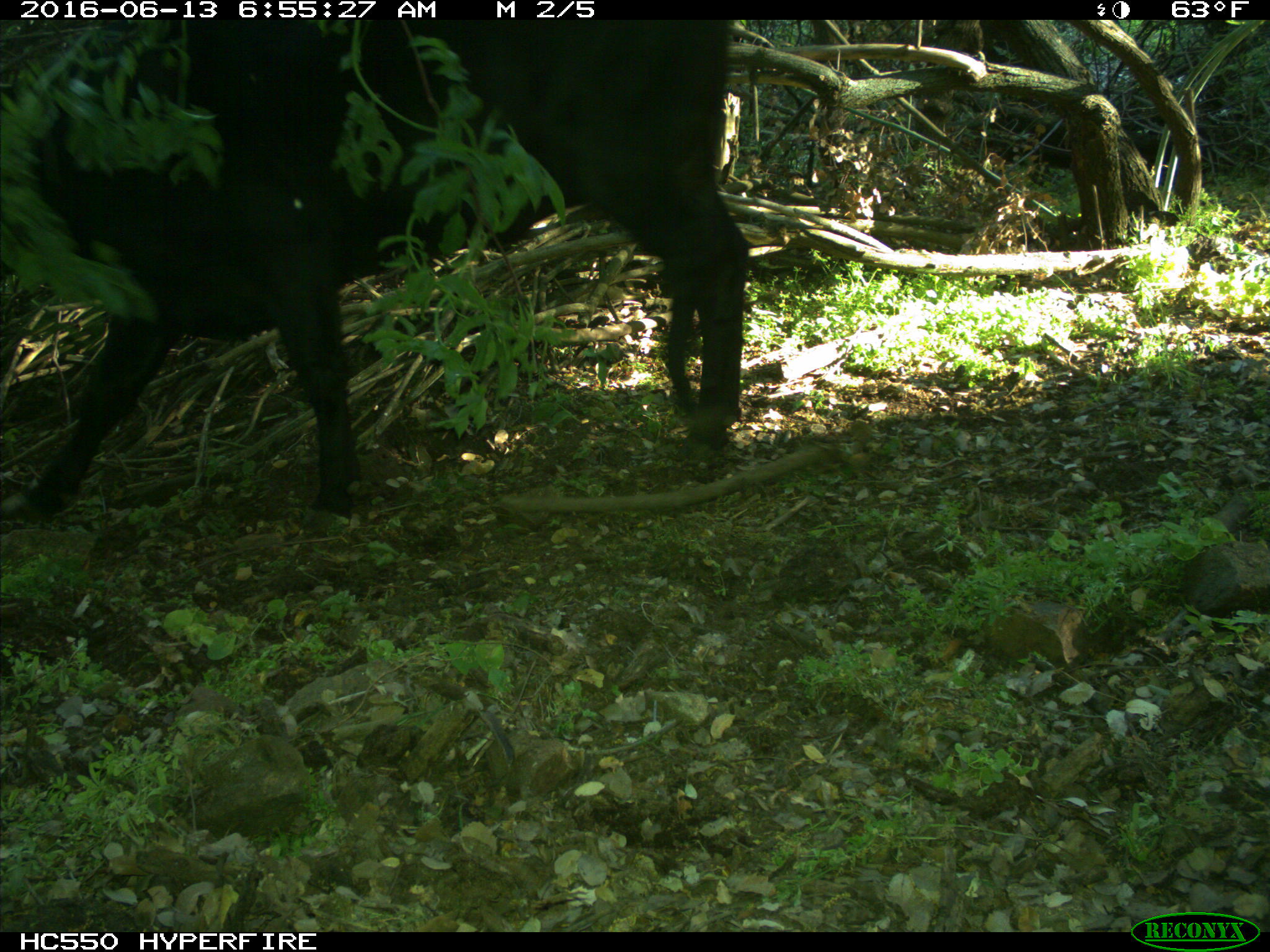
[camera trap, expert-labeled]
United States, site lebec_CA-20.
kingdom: Animalia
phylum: Chordata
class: Mammalia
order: Artiodactyla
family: Bovidae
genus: Bos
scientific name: Bos taurus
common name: domestic cow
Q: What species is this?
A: Bos taurus (domestic cow).